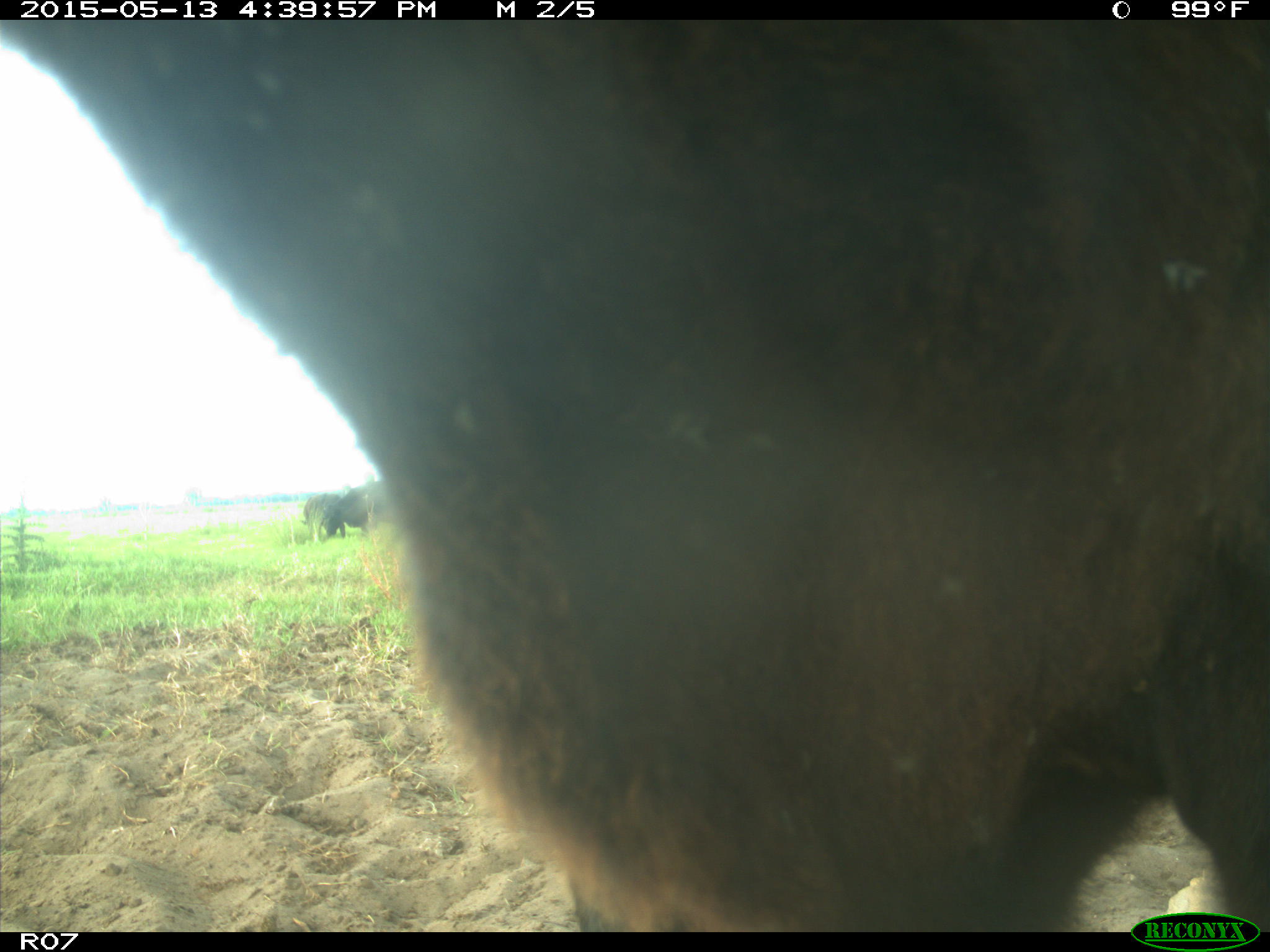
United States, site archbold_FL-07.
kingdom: Animalia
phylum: Chordata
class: Mammalia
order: Artiodactyla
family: Bovidae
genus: Bos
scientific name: Bos taurus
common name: domestic cow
Bos taurus (domestic cow).